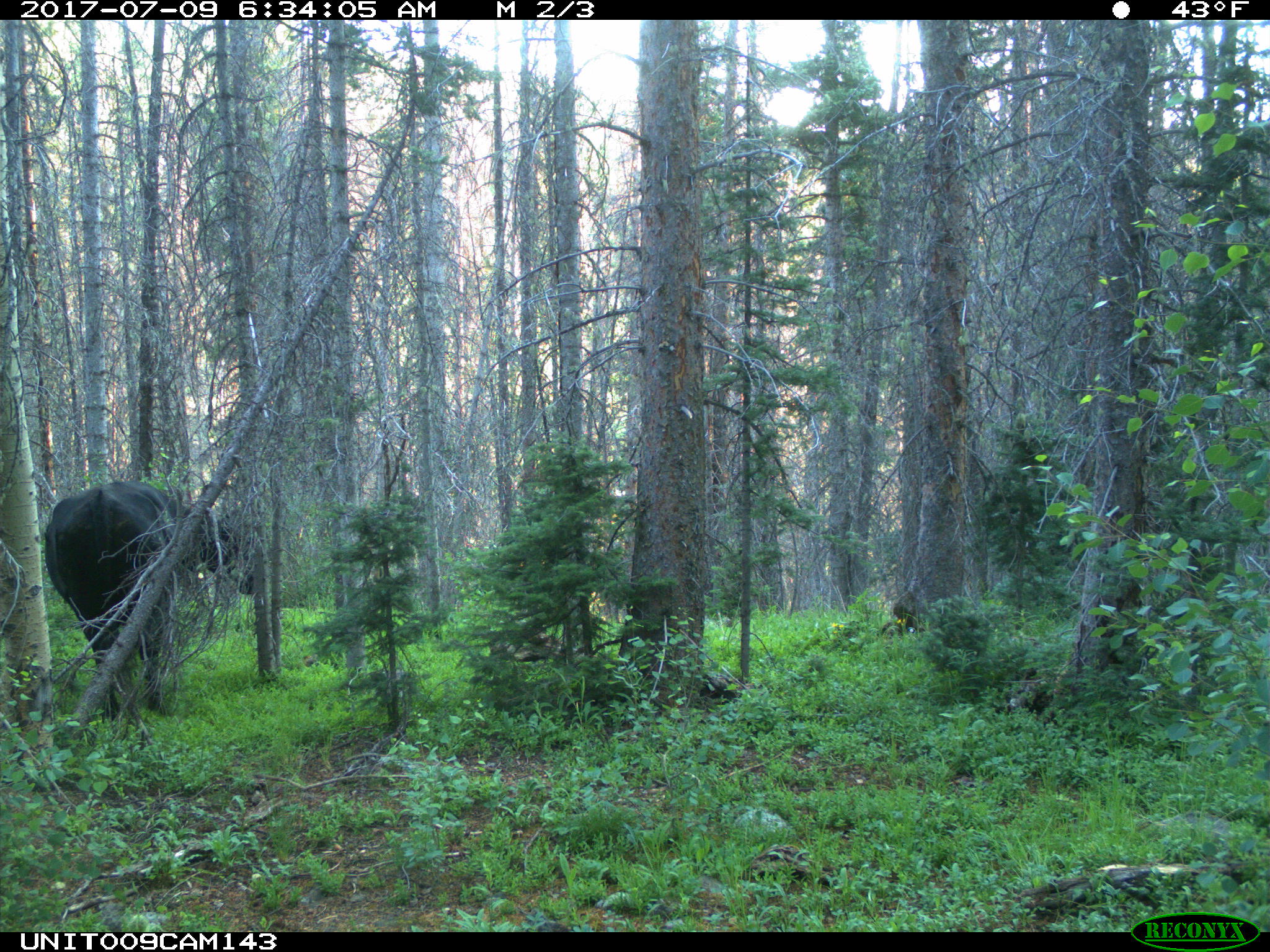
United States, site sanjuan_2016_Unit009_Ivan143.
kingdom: Animalia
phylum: Chordata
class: Mammalia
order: Artiodactyla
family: Bovidae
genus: Bos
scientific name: Bos taurus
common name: domestic cow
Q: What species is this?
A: Bos taurus (domestic cow).